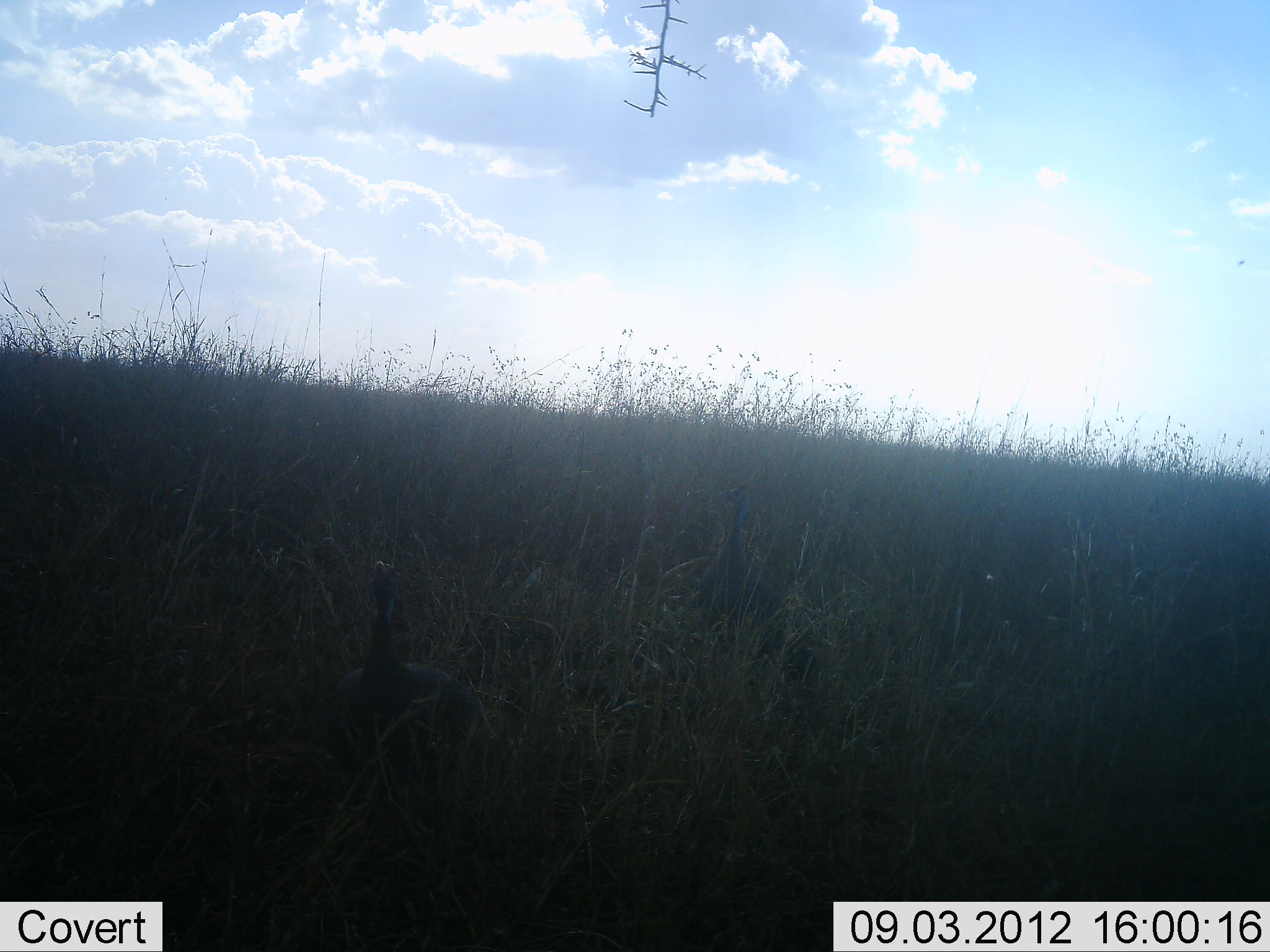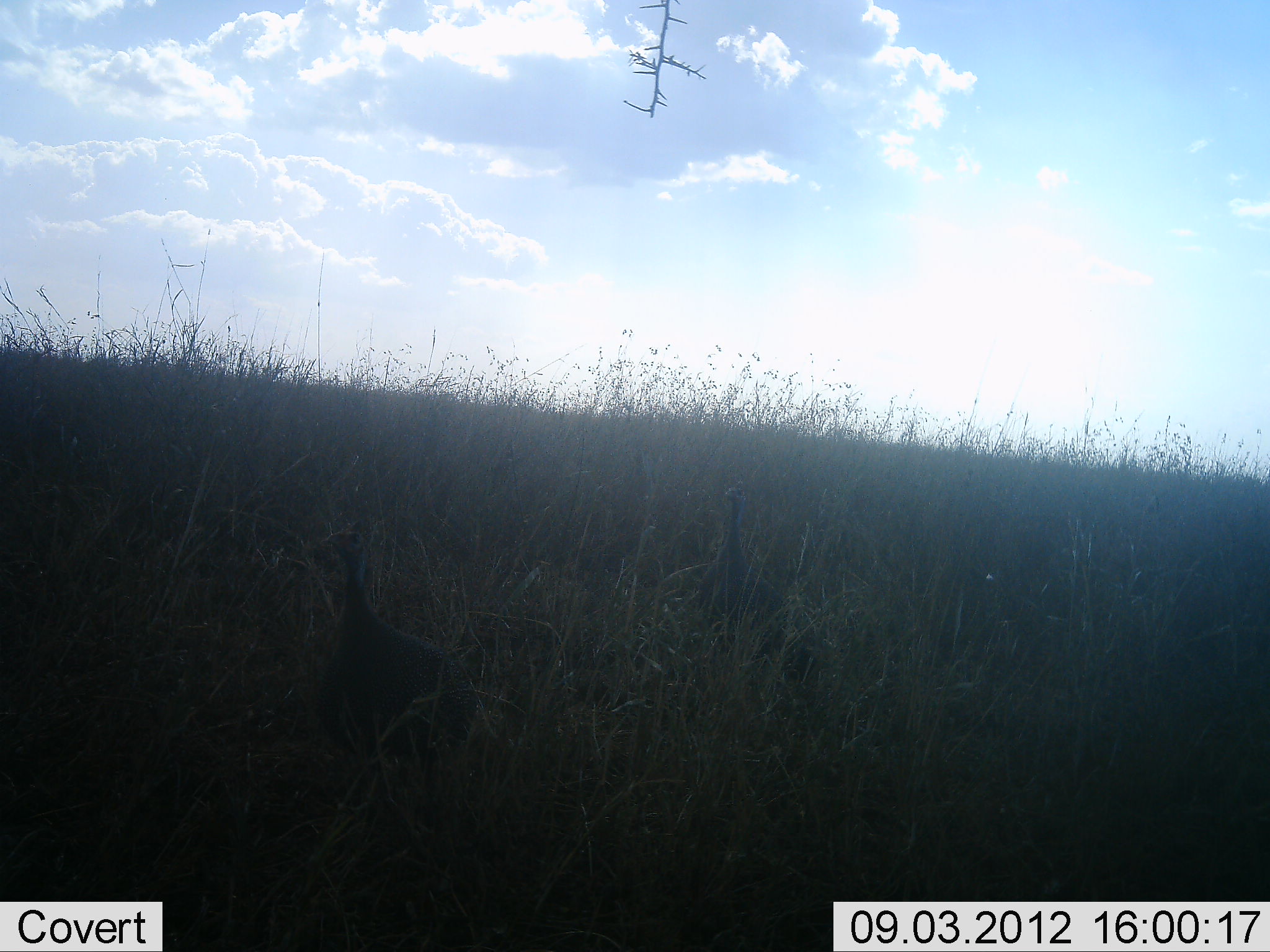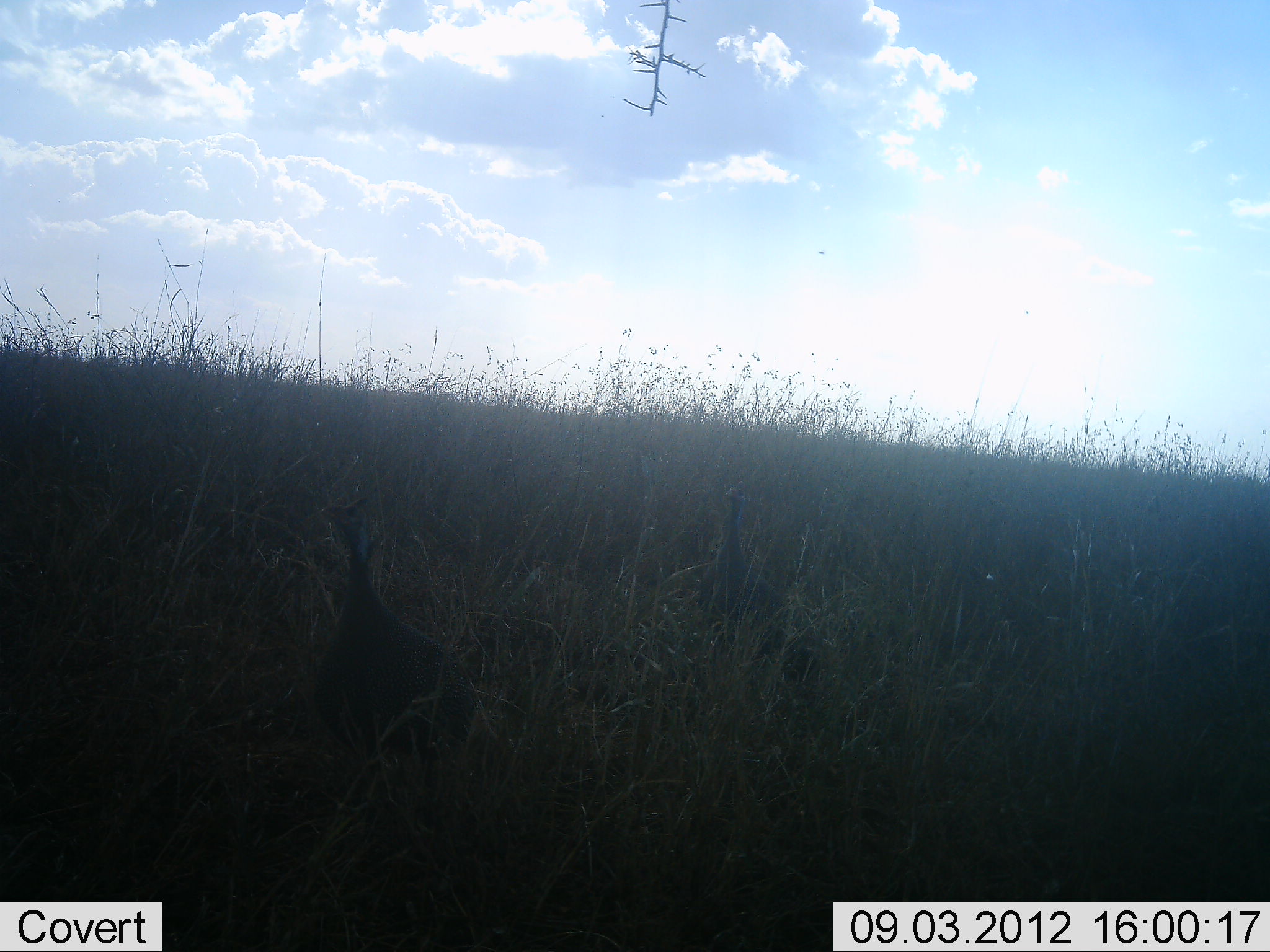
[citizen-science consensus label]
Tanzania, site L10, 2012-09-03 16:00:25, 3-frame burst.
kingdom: Animalia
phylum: Chordata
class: Aves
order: Galliformes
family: Numididae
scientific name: Numididae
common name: guinea fowl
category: guineafowl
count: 2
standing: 50%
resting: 0%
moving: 50%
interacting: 0%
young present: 0%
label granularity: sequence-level